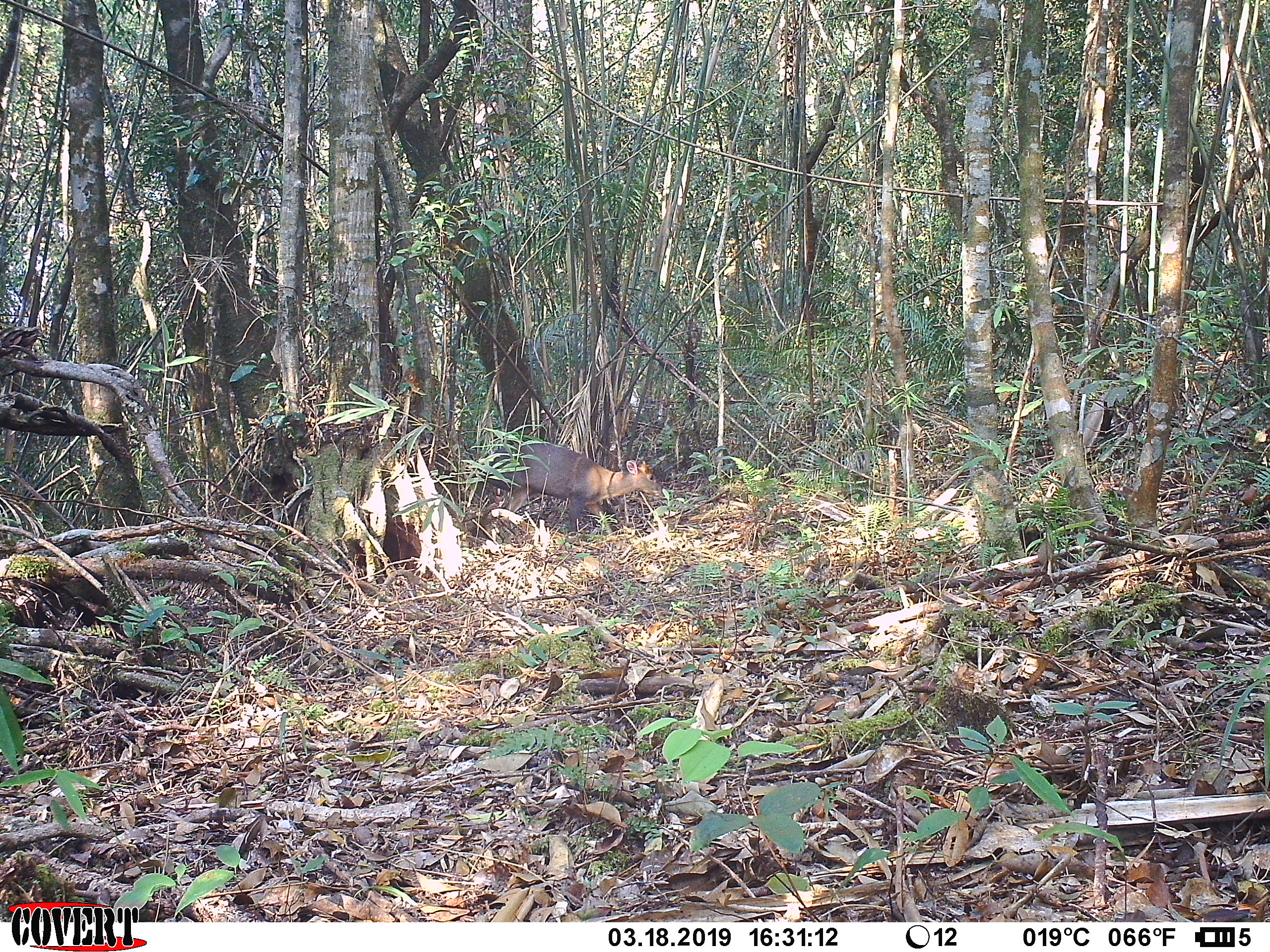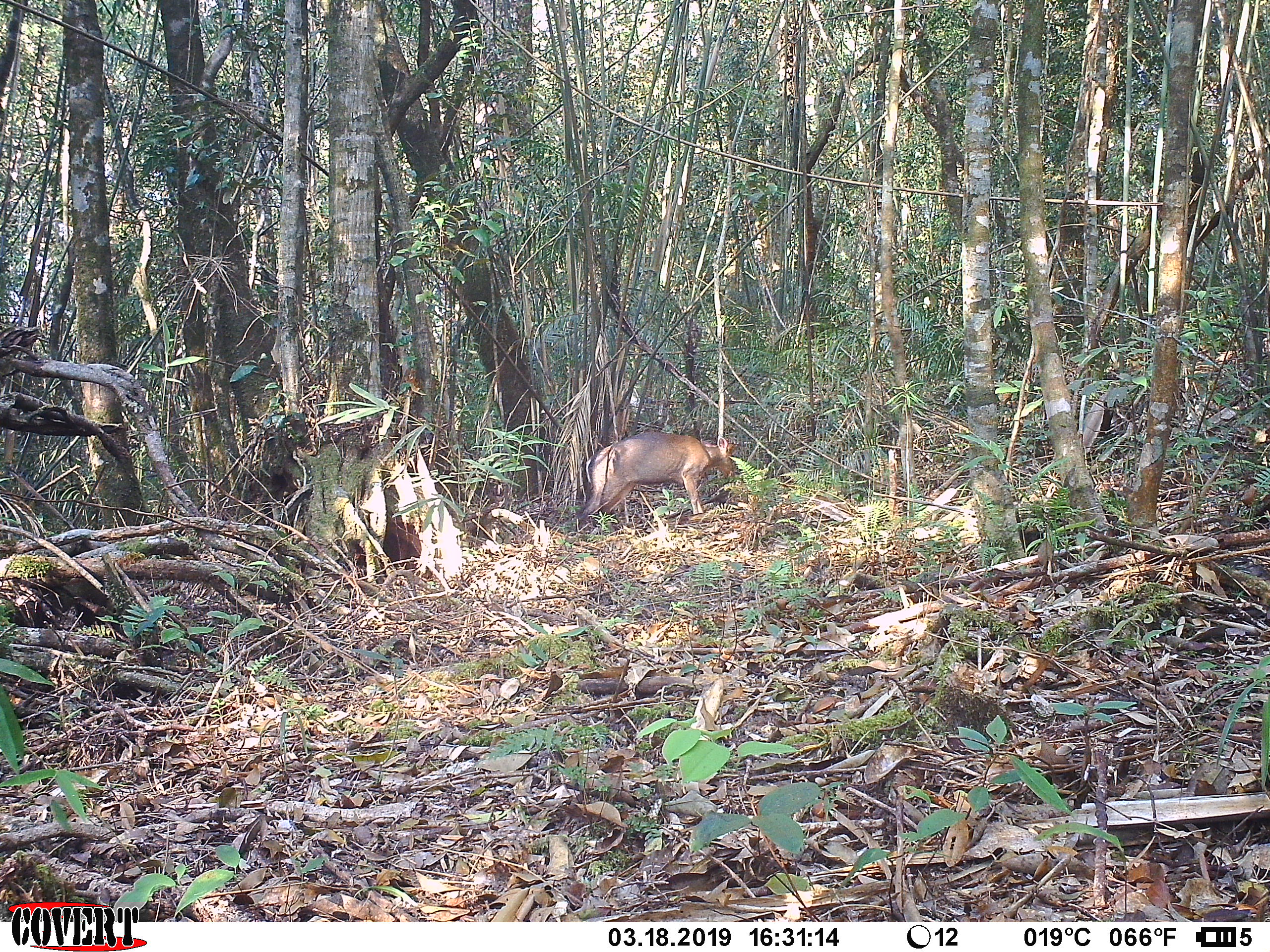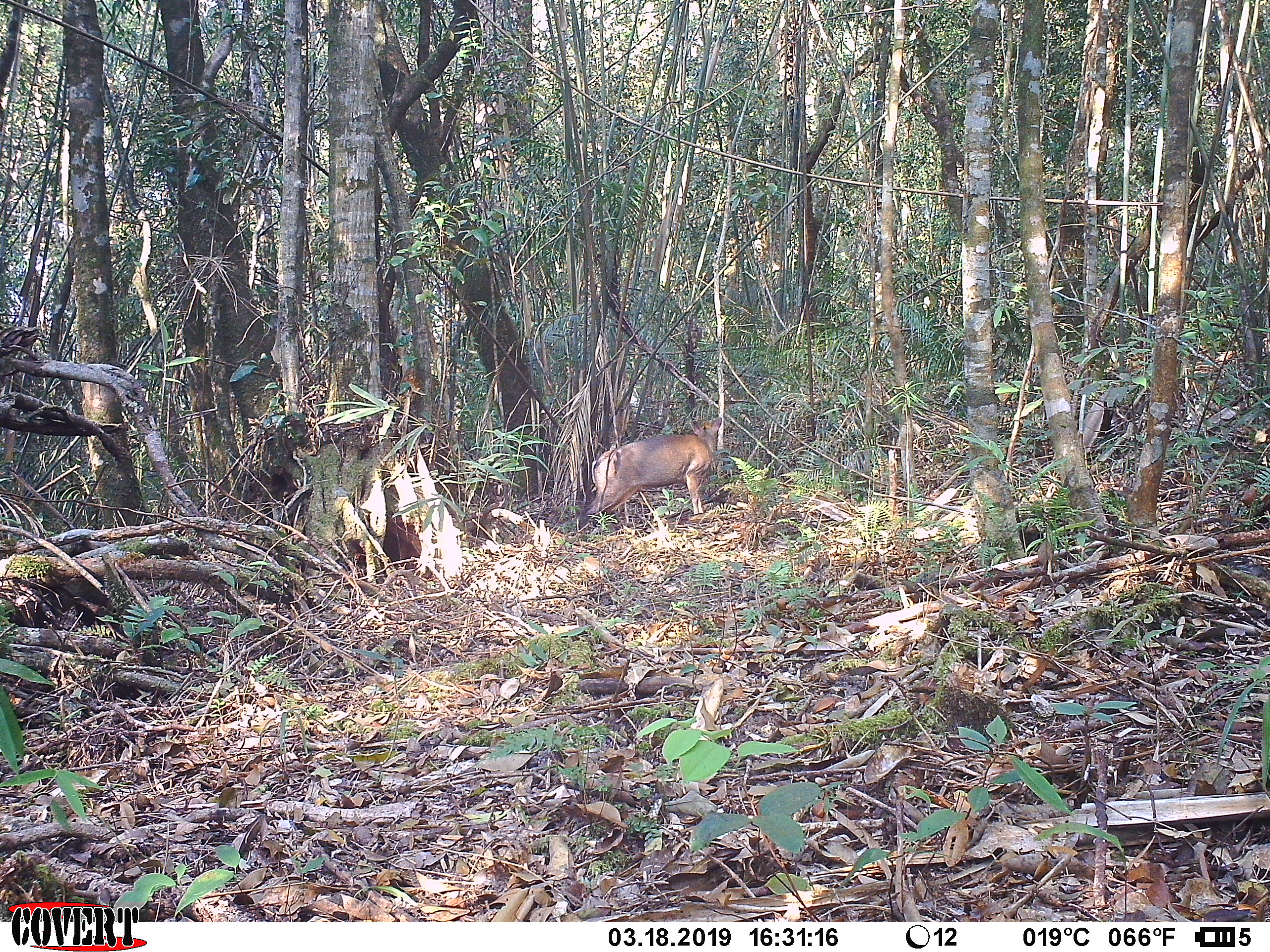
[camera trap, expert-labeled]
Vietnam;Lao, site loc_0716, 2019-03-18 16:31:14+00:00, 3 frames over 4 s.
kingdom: Animalia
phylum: Chordata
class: Mammalia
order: Artiodactyla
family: Cervidae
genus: Muntiacus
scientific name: Muntiacus rooseveltorum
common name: roosevelt's muntjac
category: roosevelts muntjac group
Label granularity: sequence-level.